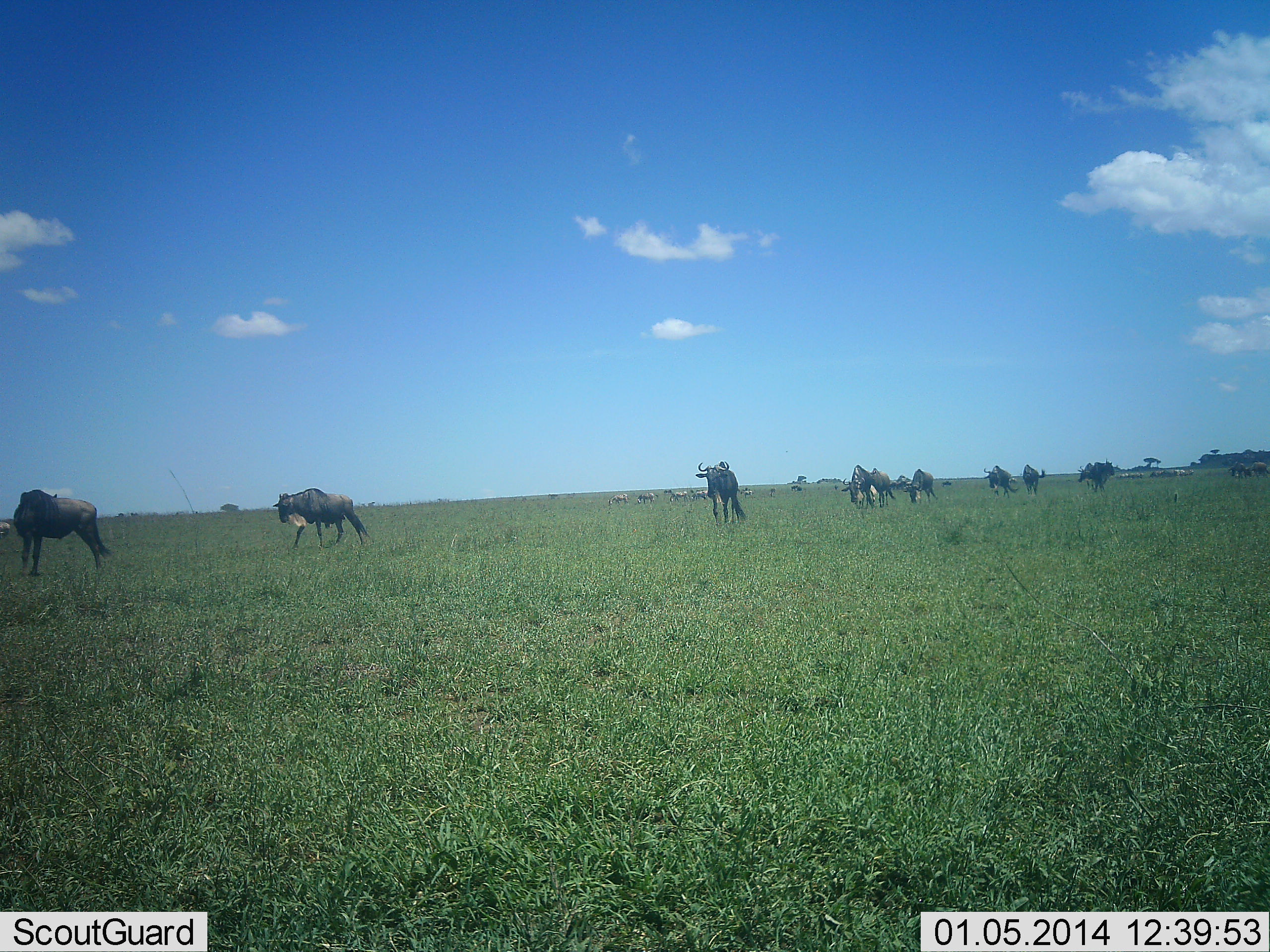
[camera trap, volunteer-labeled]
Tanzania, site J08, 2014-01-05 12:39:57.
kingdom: Animalia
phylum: Chordata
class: Mammalia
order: Artiodactyla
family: Bovidae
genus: Connochaetes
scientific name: Connochaetes taurinus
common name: blue wildebeest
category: wildebeest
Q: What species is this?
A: Wildebeest (blue wildebeest) (Connochaetes taurinus).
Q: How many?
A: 11-50.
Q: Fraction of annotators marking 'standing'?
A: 27%.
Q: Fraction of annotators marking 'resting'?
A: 0%.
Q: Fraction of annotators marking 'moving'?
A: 91%.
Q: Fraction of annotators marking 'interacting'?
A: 0%.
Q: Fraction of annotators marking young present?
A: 0%.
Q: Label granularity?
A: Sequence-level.